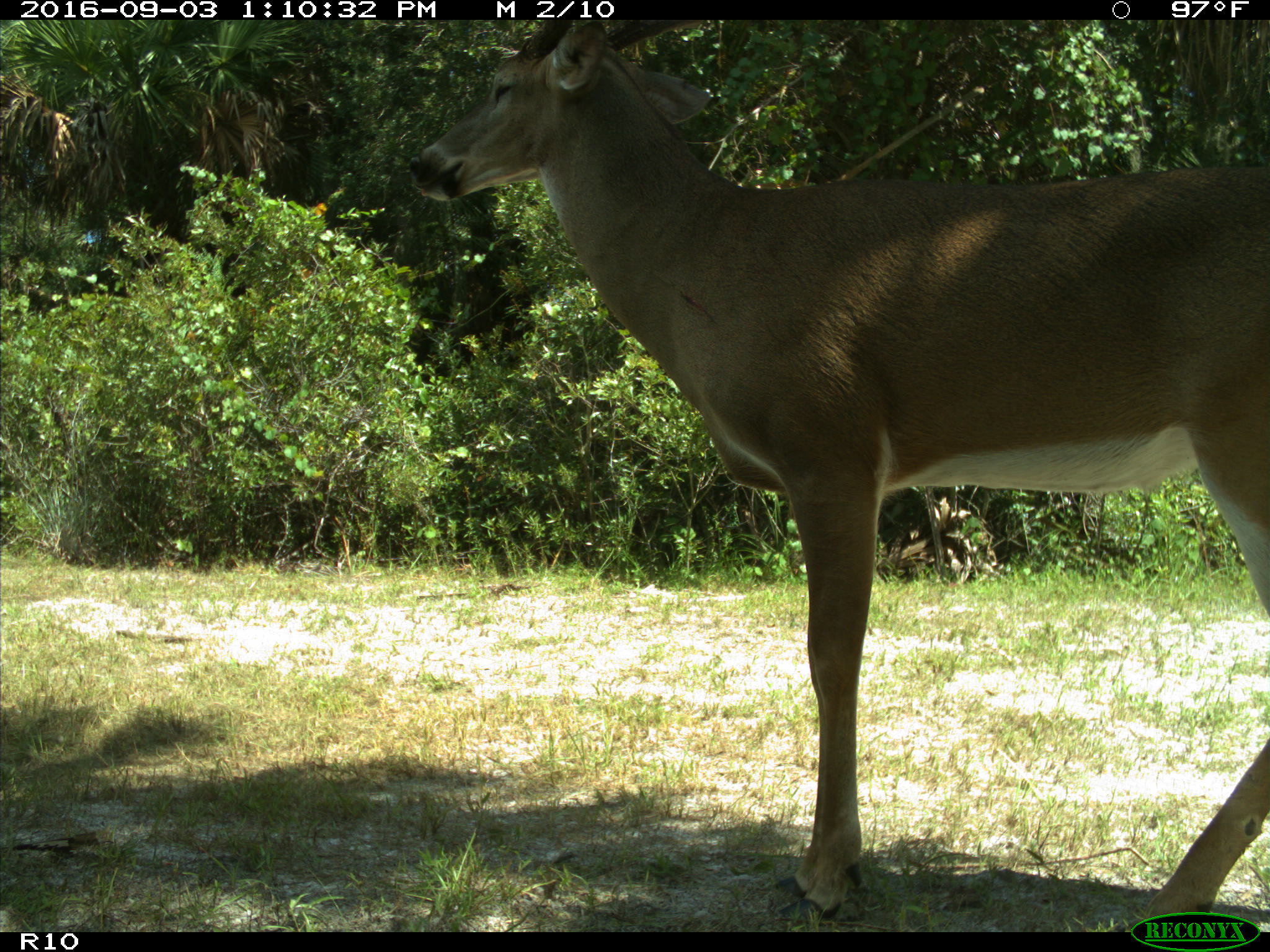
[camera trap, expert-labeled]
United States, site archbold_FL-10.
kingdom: Animalia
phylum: Chordata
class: Mammalia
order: Artiodactyla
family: Cervidae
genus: Odocoileus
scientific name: Odocoileus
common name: deer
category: unidentified deer